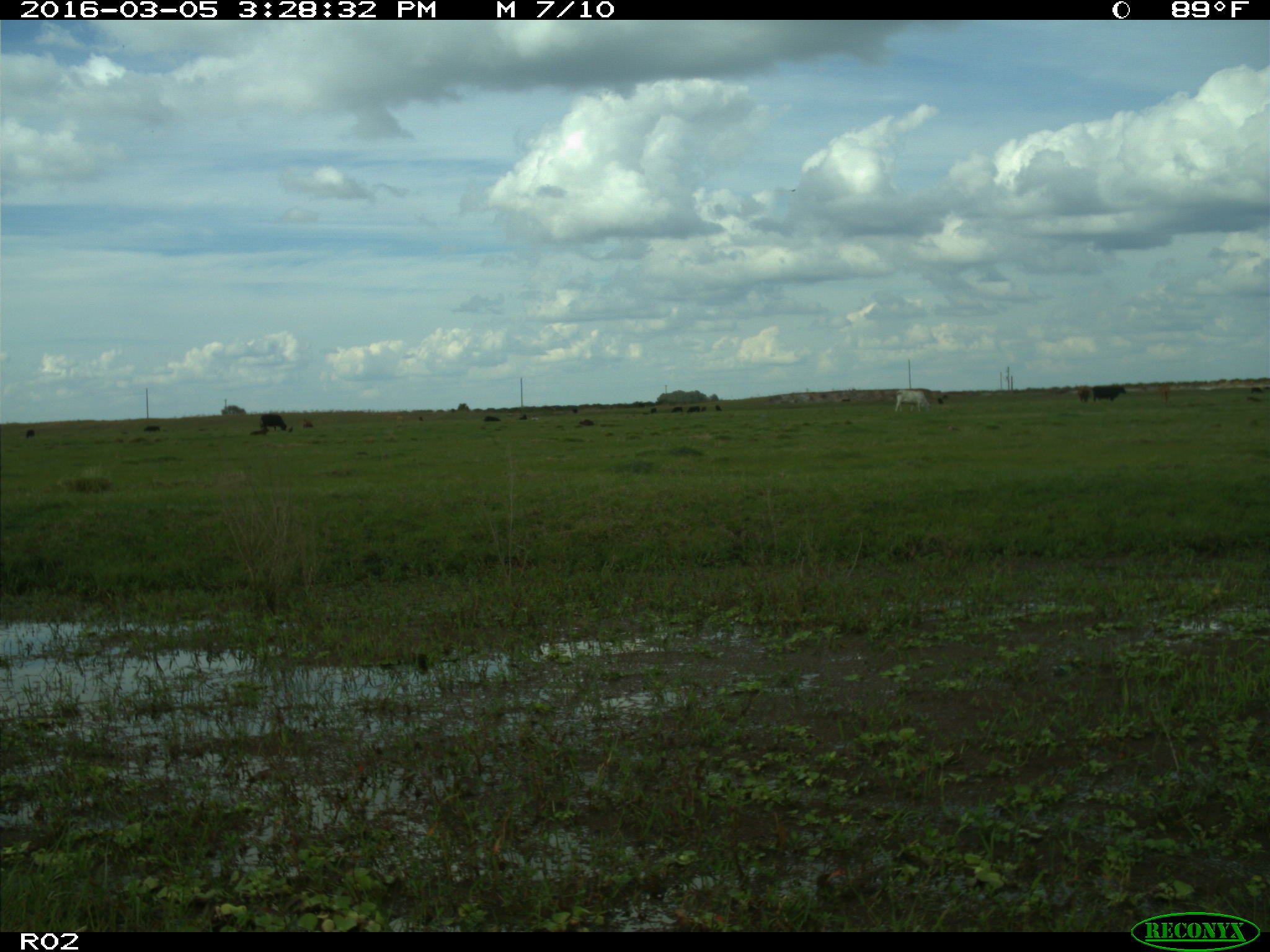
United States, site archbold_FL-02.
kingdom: Animalia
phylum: Chordata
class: Mammalia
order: Artiodactyla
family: Bovidae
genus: Bos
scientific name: Bos taurus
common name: domestic cow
Bos taurus (domestic cow).